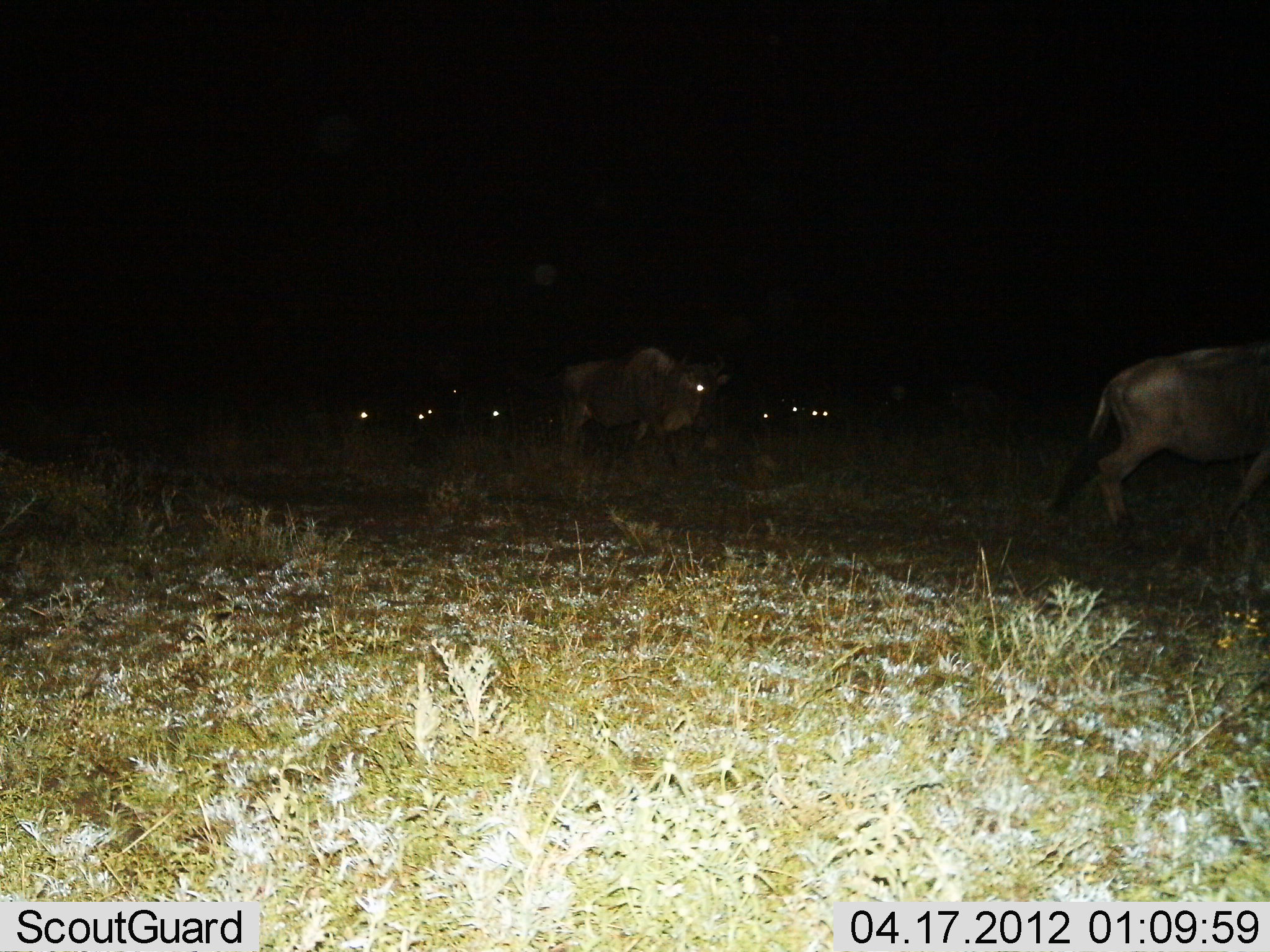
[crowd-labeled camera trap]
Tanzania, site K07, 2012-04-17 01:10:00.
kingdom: Animalia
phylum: Chordata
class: Mammalia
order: Artiodactyla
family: Bovidae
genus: Connochaetes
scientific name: Connochaetes taurinus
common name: blue wildebeest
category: wildebeest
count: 7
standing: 62%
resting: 15%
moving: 38%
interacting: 0%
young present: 0%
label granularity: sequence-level